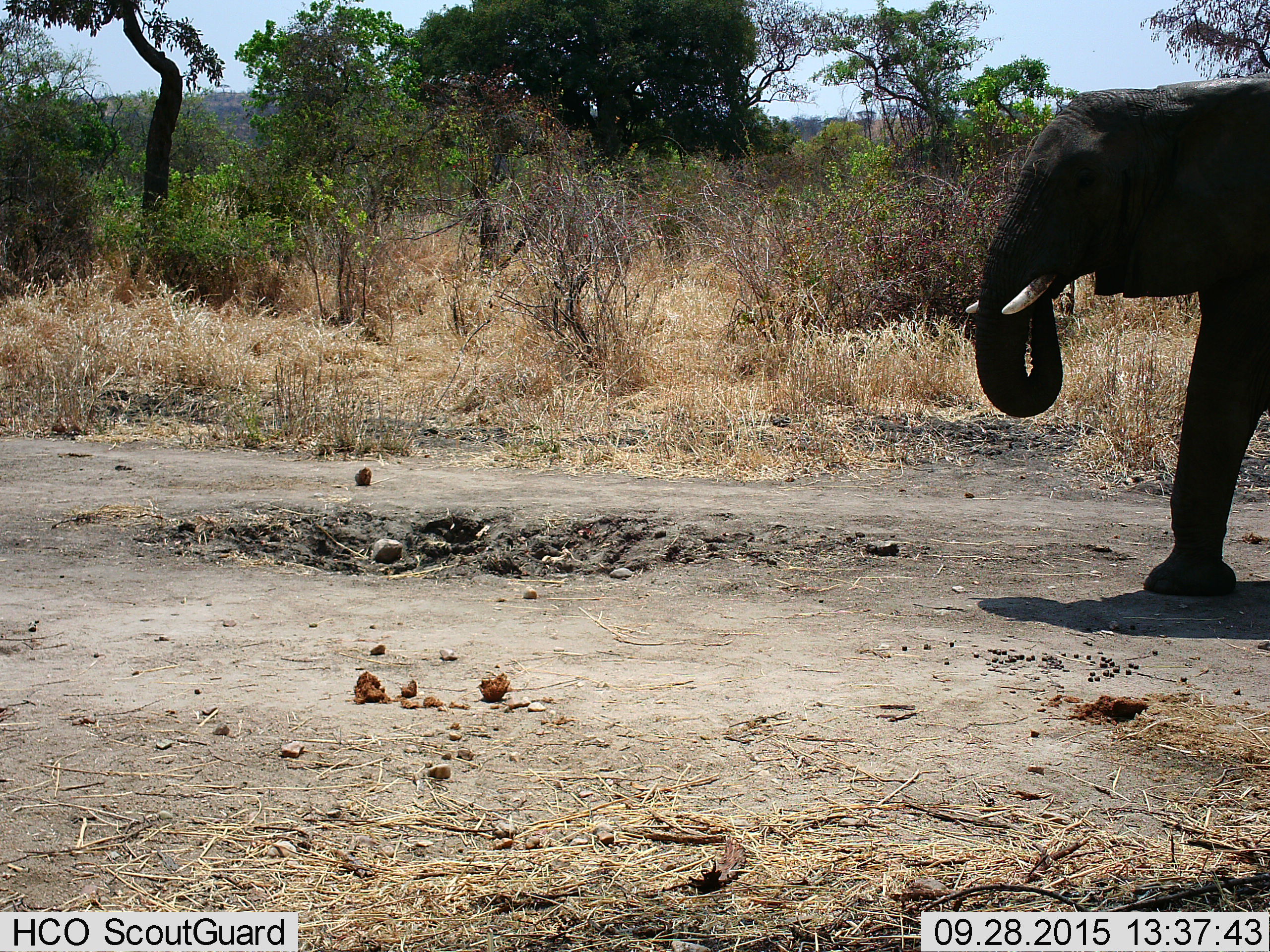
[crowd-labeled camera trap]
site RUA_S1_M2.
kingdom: Animalia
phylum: Chordata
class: Mammalia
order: Proboscidea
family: Elephantidae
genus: Loxodonta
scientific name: Loxodonta africana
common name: african bush elephant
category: elephant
Elephant (african bush elephant) (Loxodonta africana), count 1. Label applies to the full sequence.